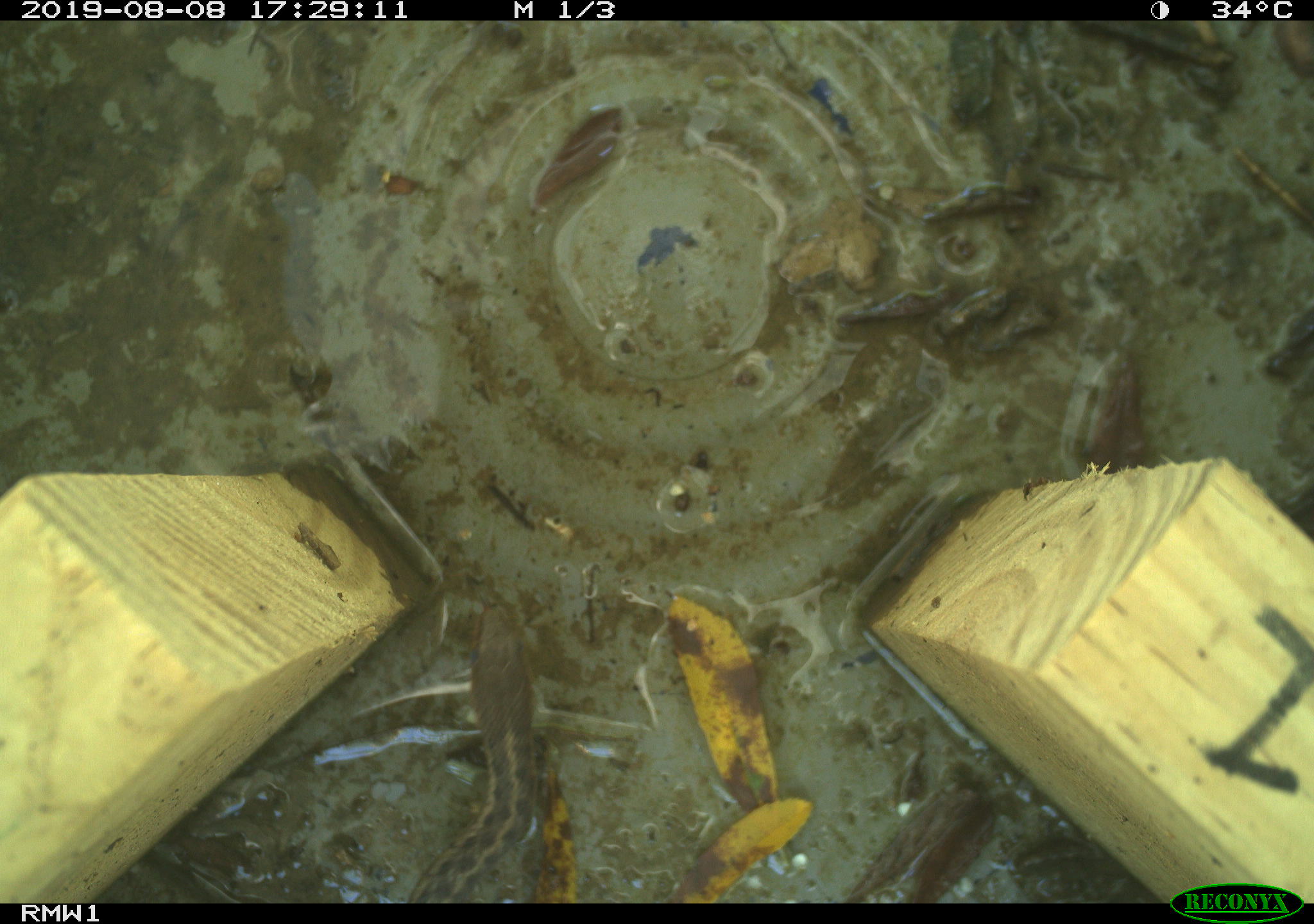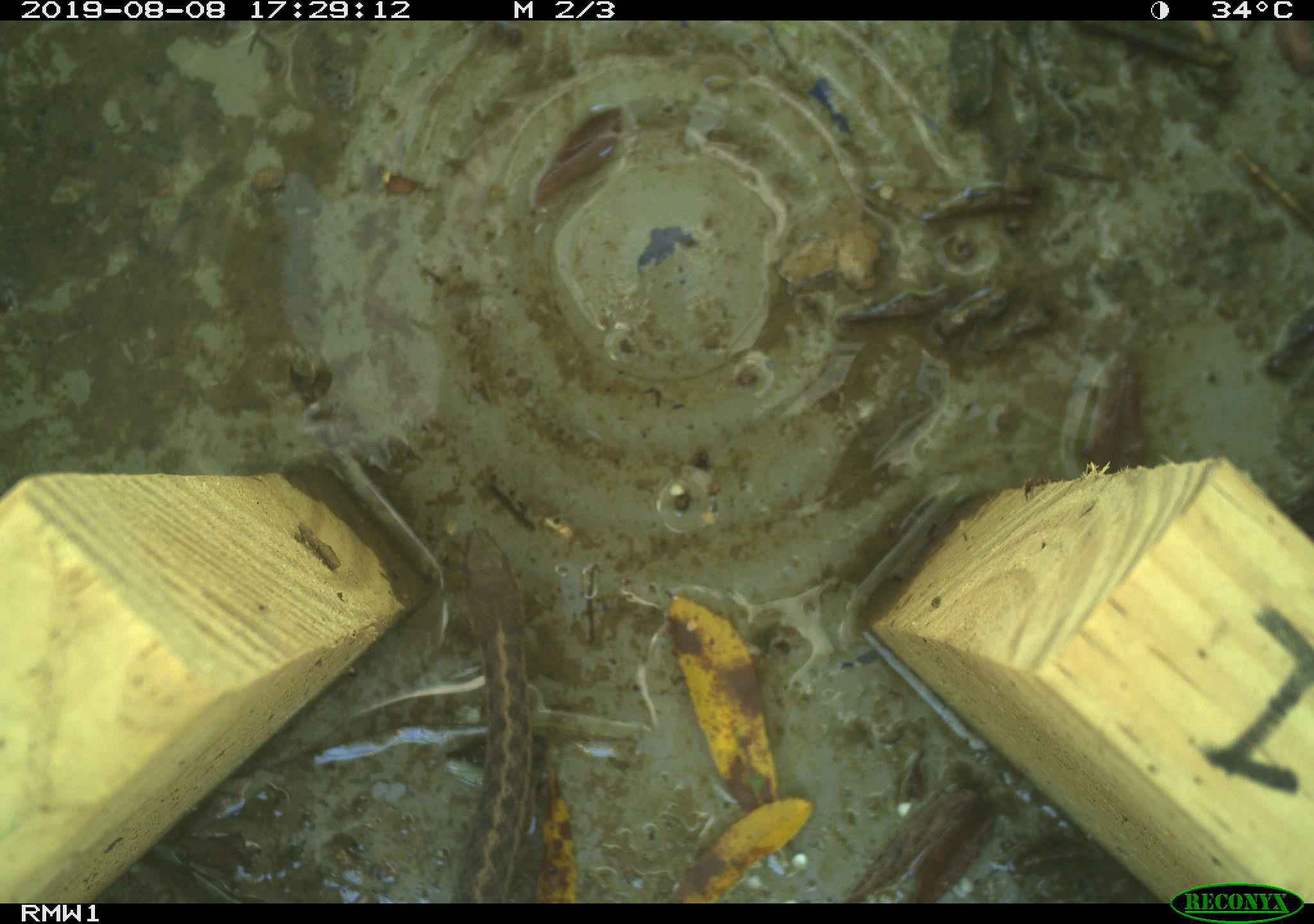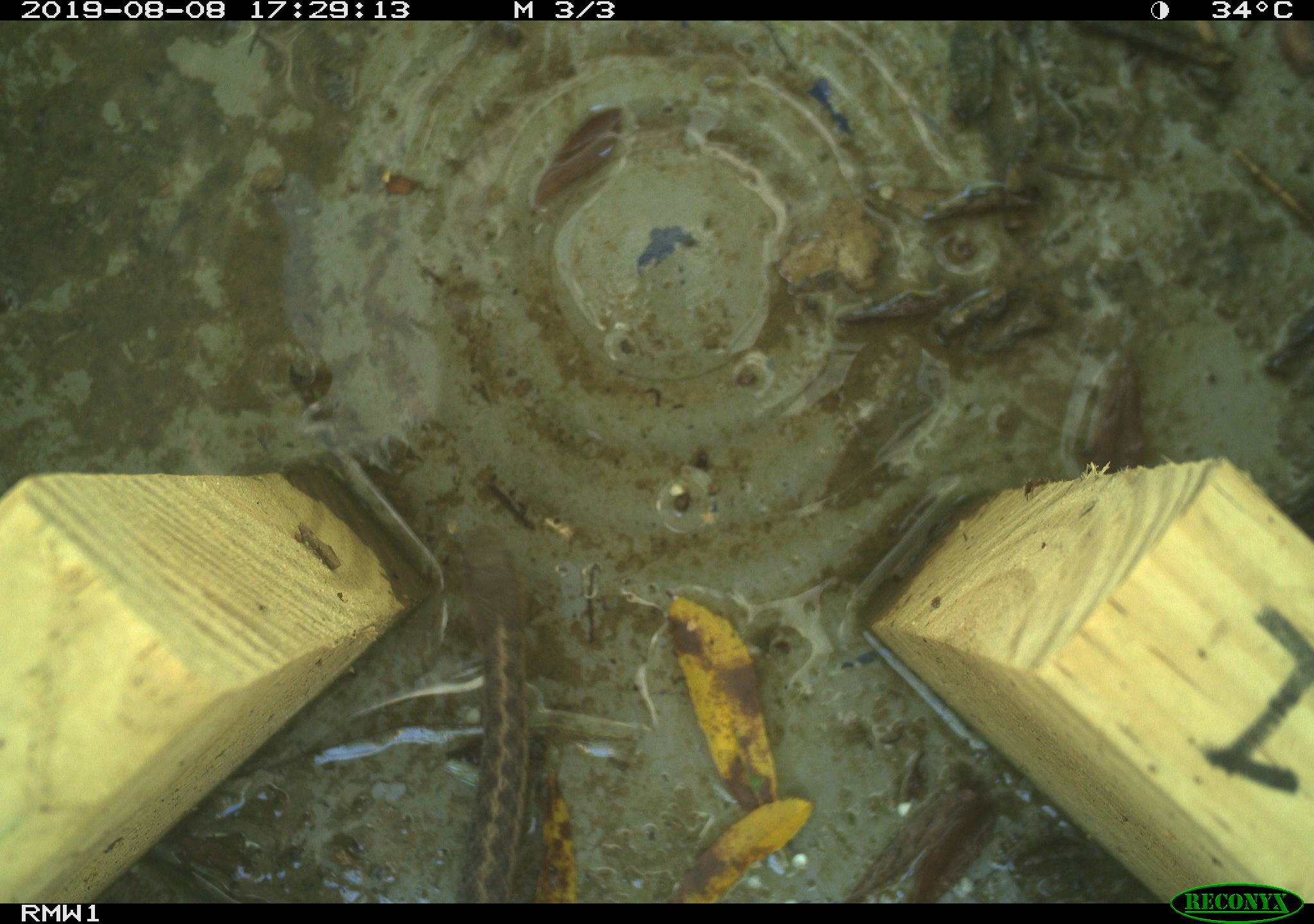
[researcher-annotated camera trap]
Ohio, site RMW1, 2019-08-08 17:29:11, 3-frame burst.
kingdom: Animalia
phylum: Chordata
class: Reptilia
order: Squamata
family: Colubridae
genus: Thamnophis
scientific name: Thamnophis sirtalis sirtalis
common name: eastern gartersnake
Eastern gartersnake (Thamnophis sirtalis sirtalis).